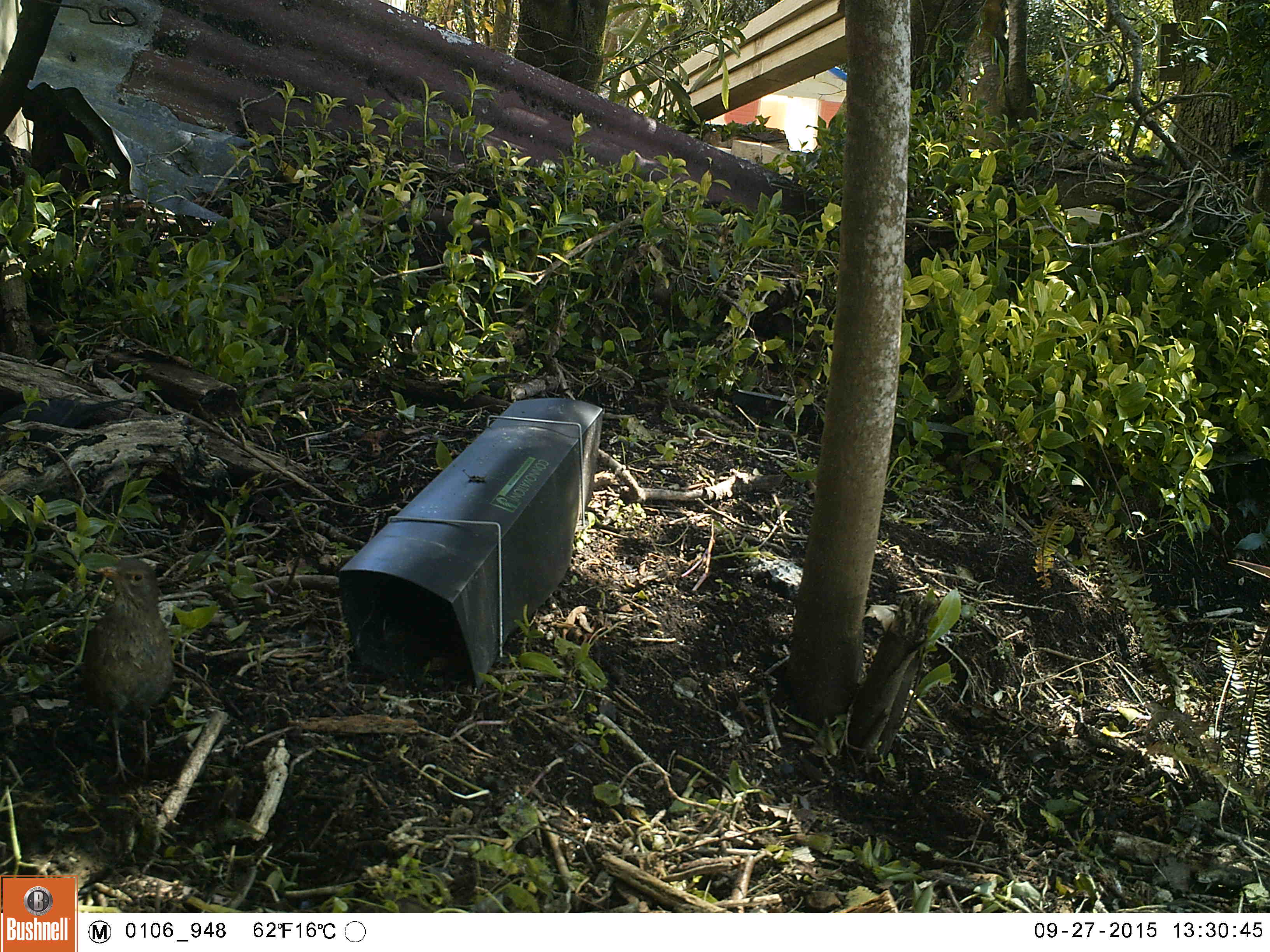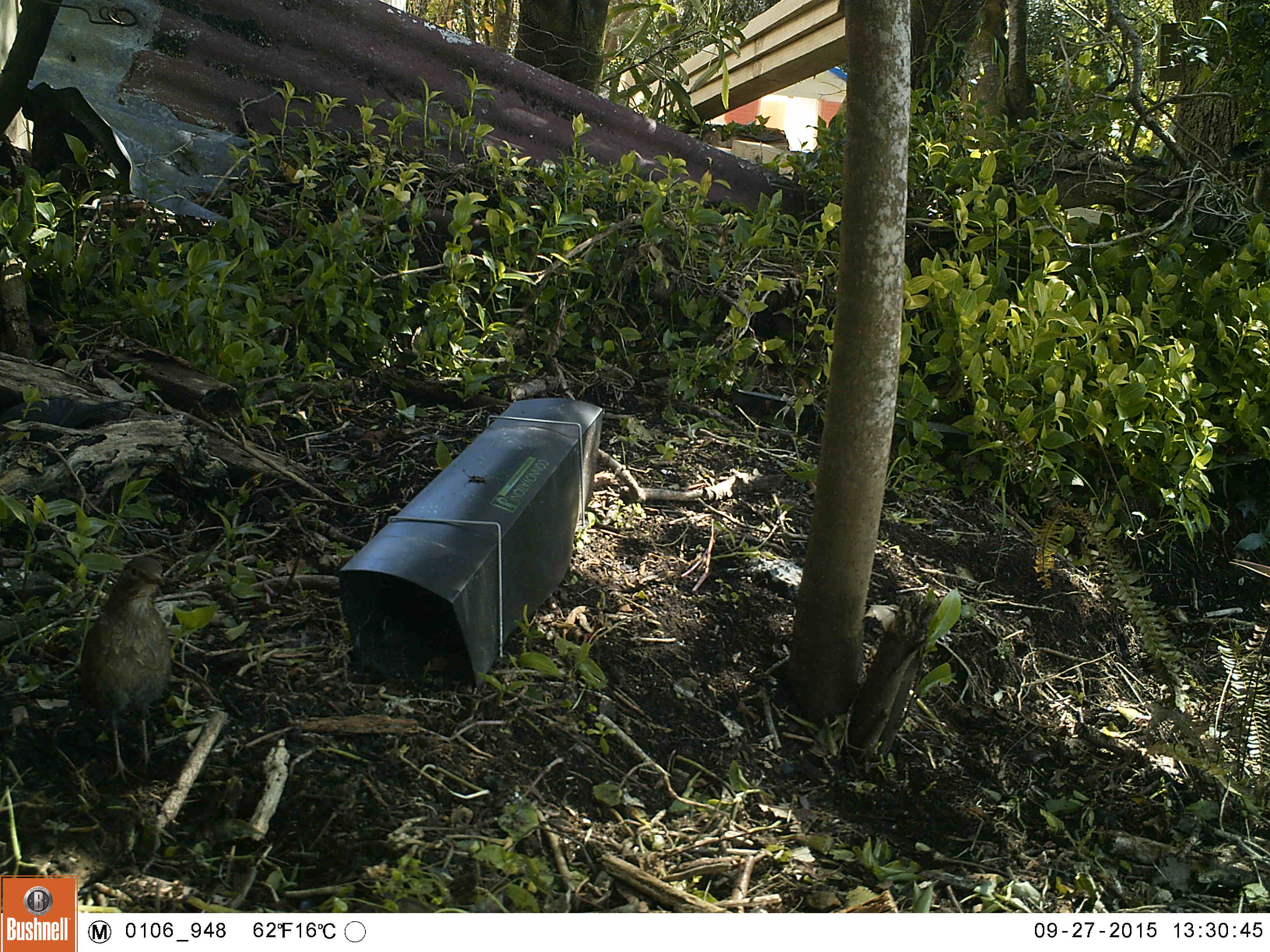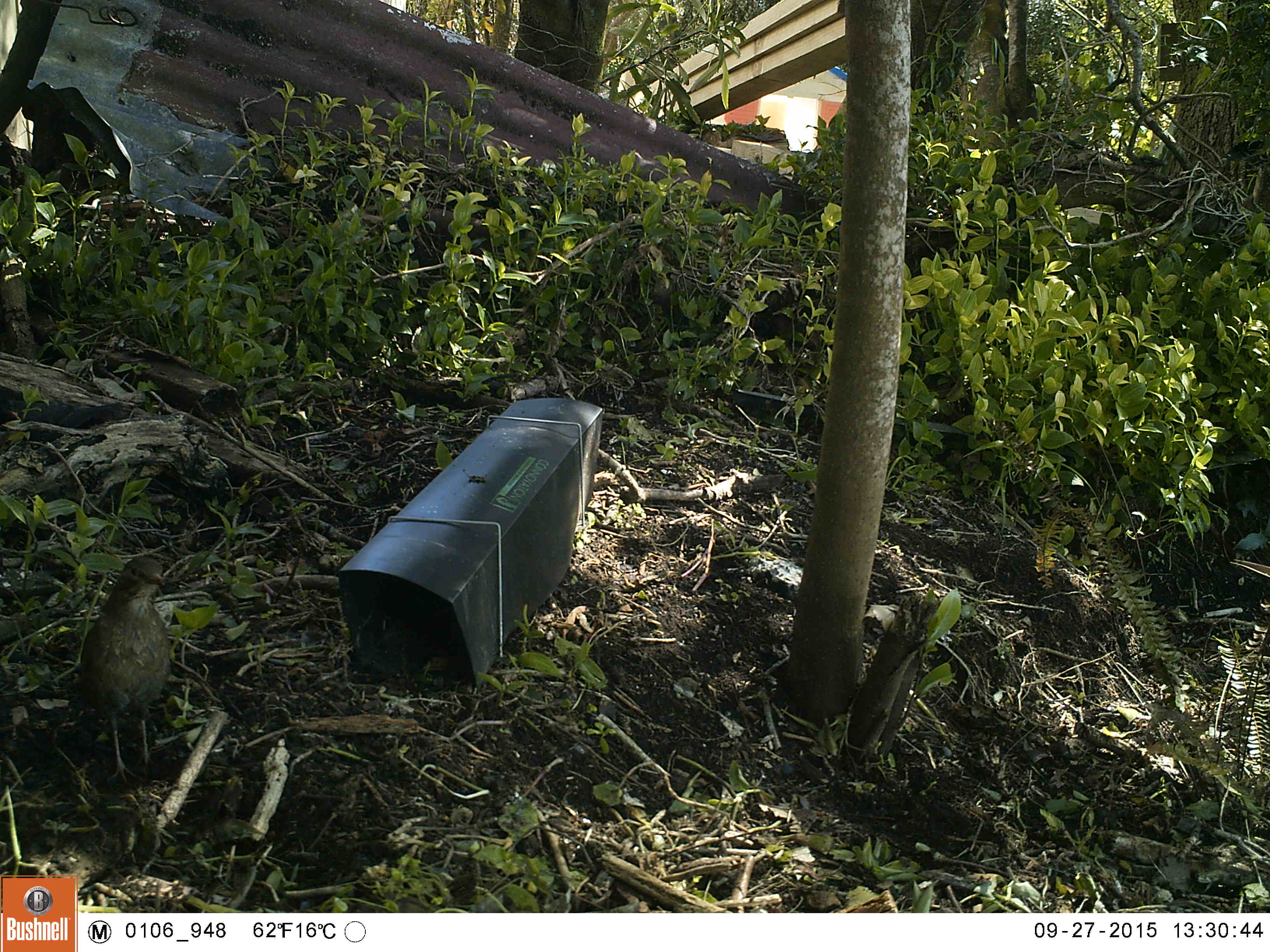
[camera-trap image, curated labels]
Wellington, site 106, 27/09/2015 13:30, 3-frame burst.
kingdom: Animalia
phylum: Chordata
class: Aves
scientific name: Aves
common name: bird